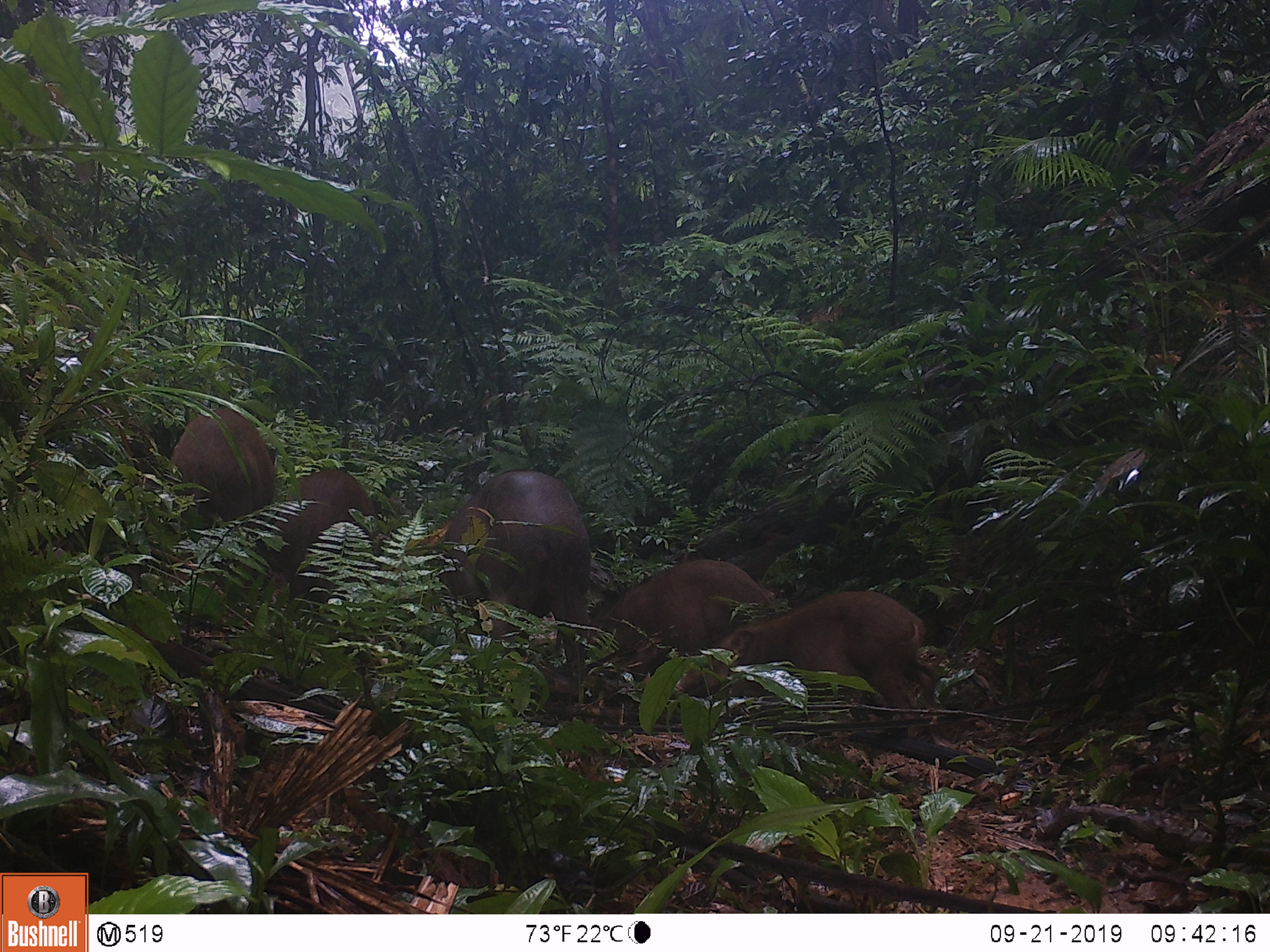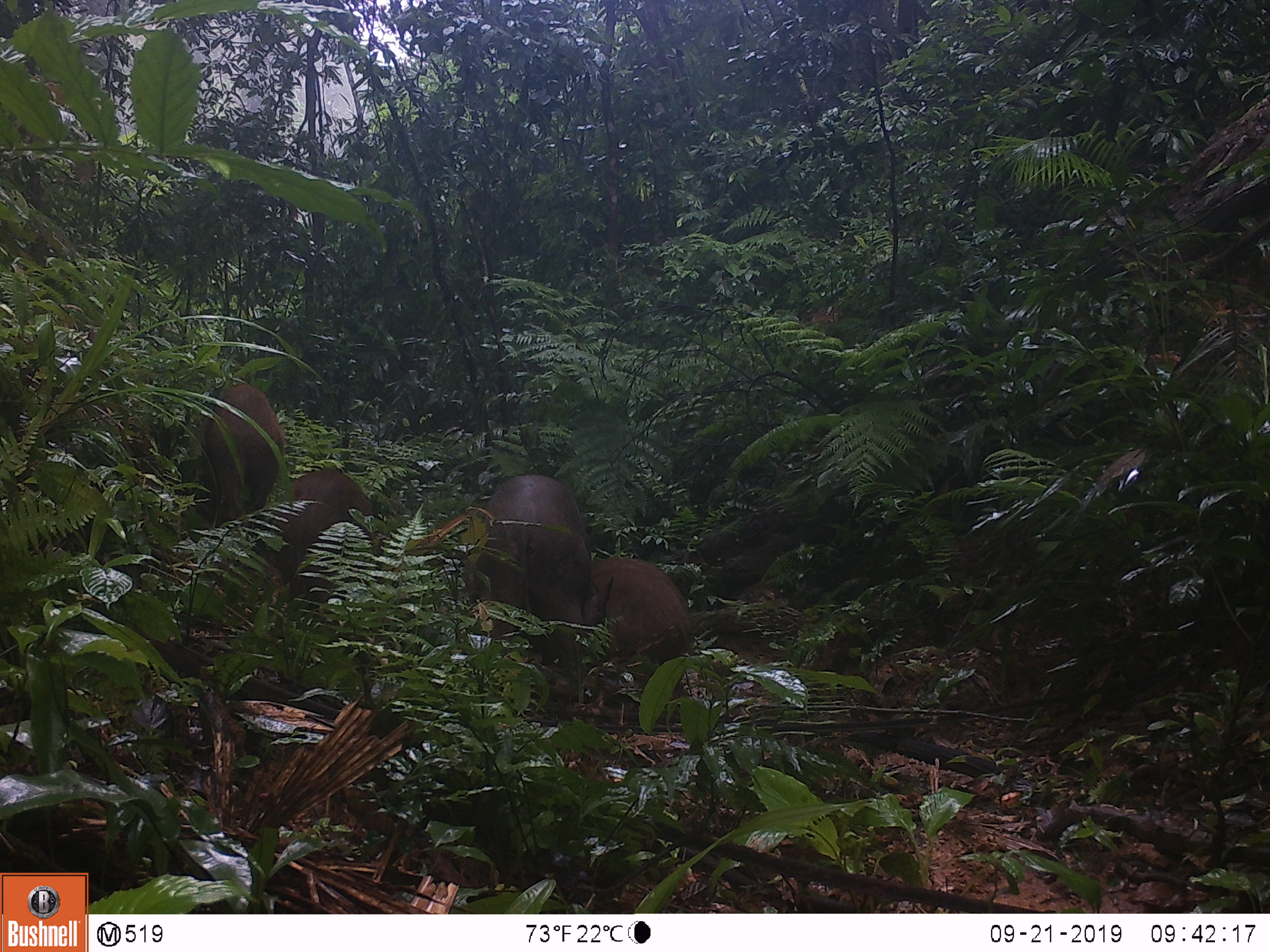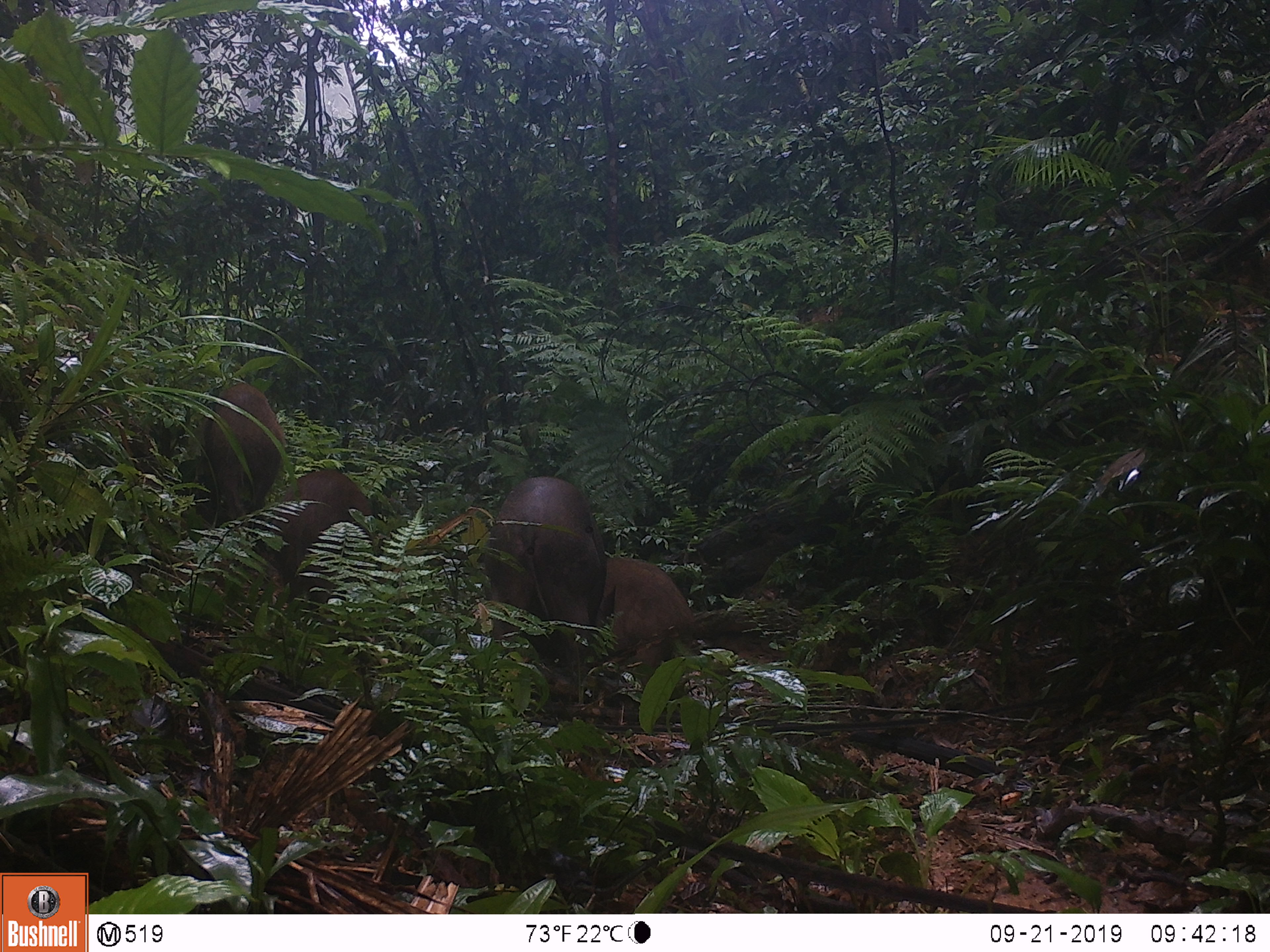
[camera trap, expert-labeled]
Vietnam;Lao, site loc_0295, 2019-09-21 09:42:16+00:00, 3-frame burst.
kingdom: Animalia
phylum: Chordata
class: Mammalia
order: Artiodactyla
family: Suidae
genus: Sus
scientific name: Sus scrofa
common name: eurasian wild pig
Eurasian wild pig (Sus scrofa). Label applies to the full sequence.